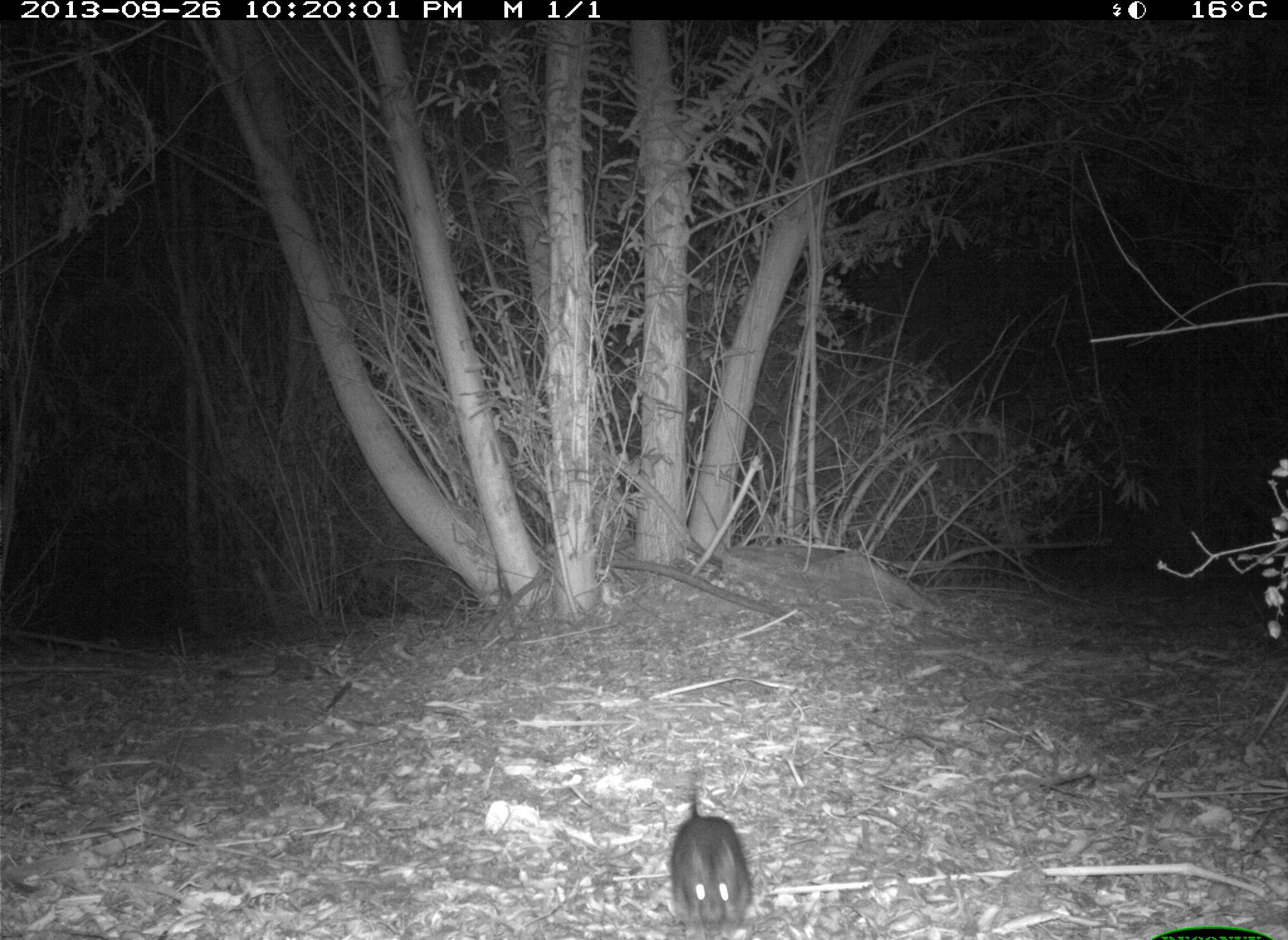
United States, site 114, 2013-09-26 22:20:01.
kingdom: Animalia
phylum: Chordata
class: Mammalia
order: Rodentia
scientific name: Rodentia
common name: rodent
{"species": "rodent (Rodentia)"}